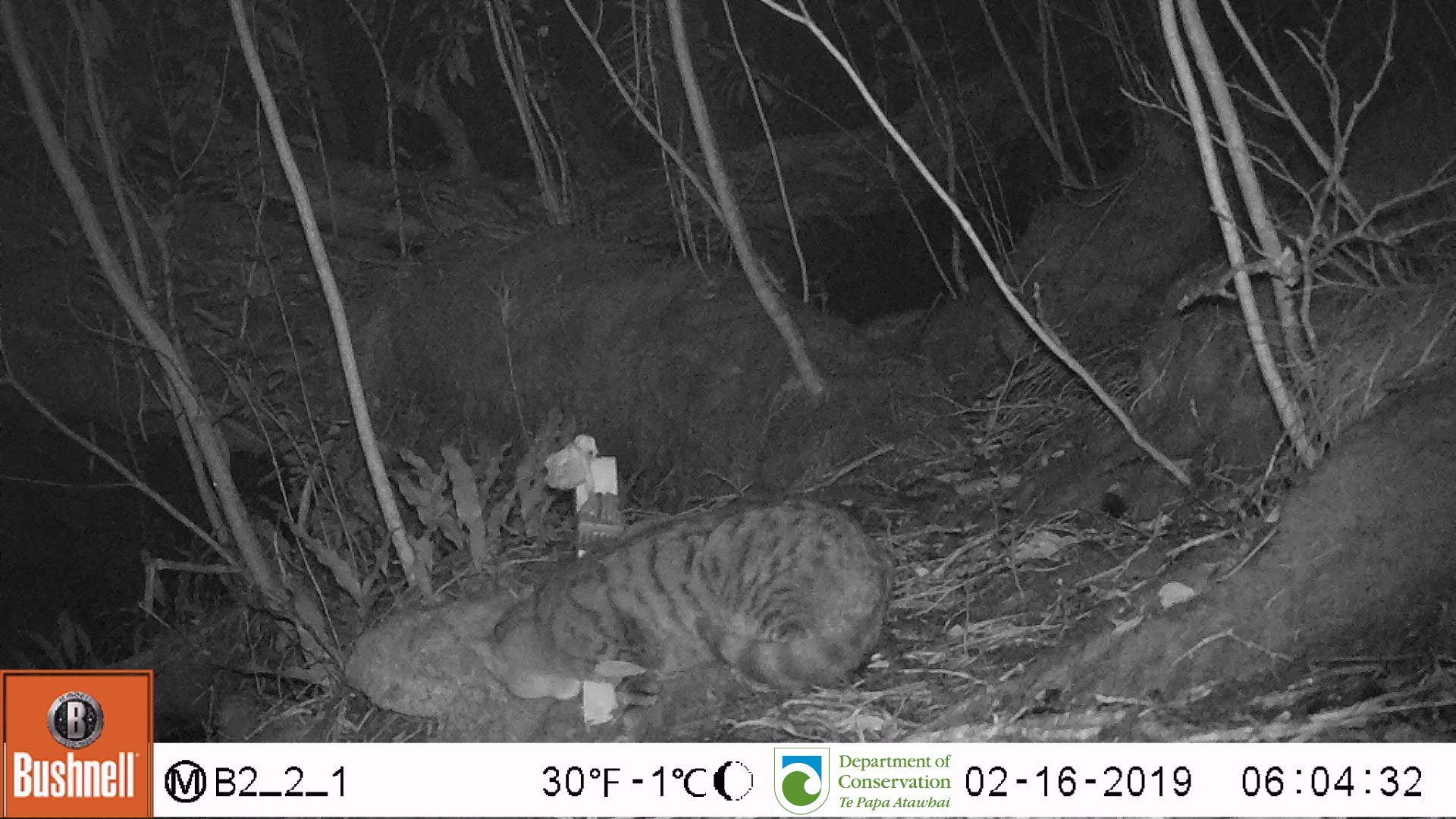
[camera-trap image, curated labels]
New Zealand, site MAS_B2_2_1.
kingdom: Animalia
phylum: Chordata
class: Mammalia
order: Carnivora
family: Felidae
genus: Felis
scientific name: Felis catus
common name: domestic cat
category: cat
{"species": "cat (domestic cat) (Felis catus)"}